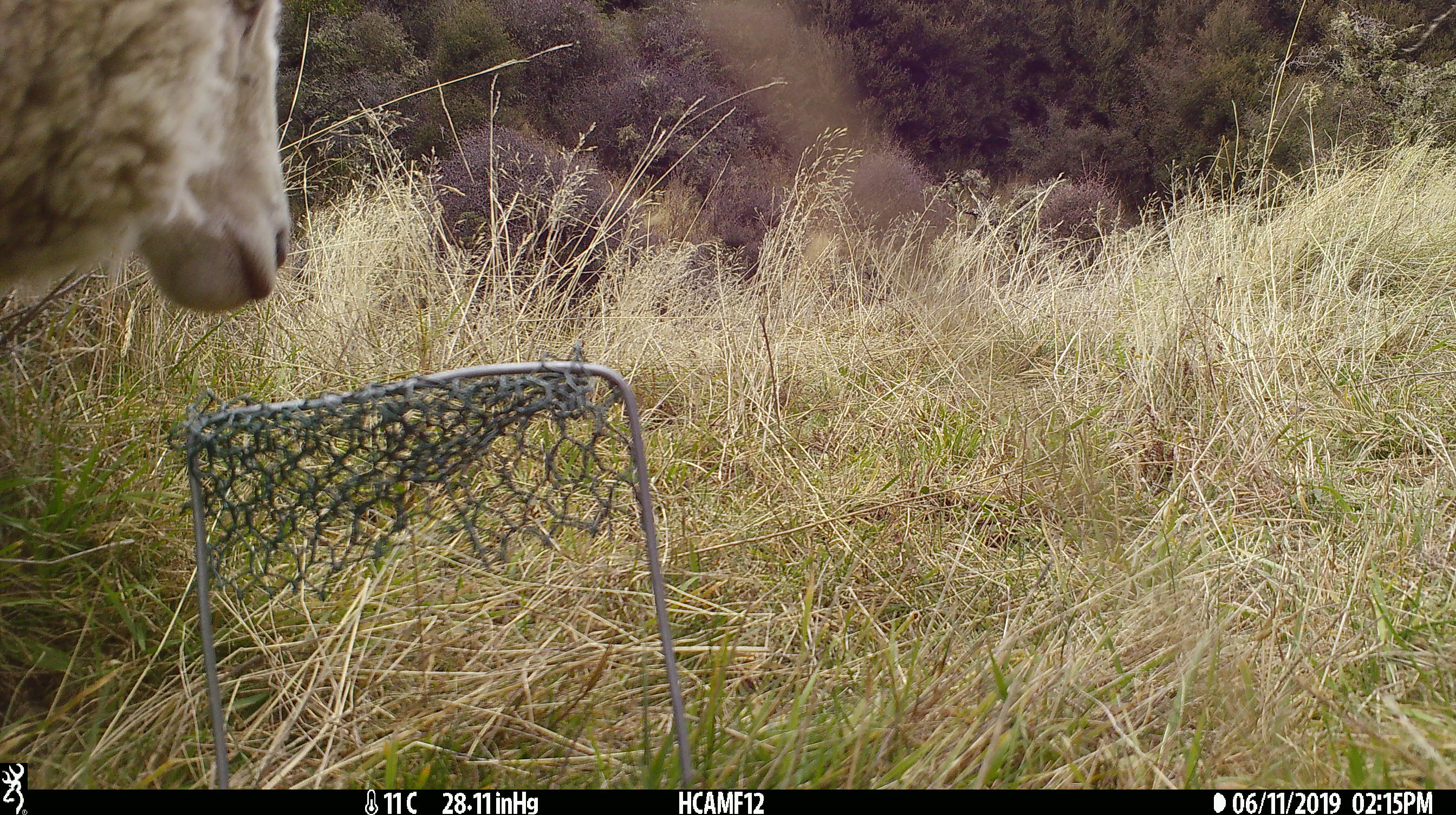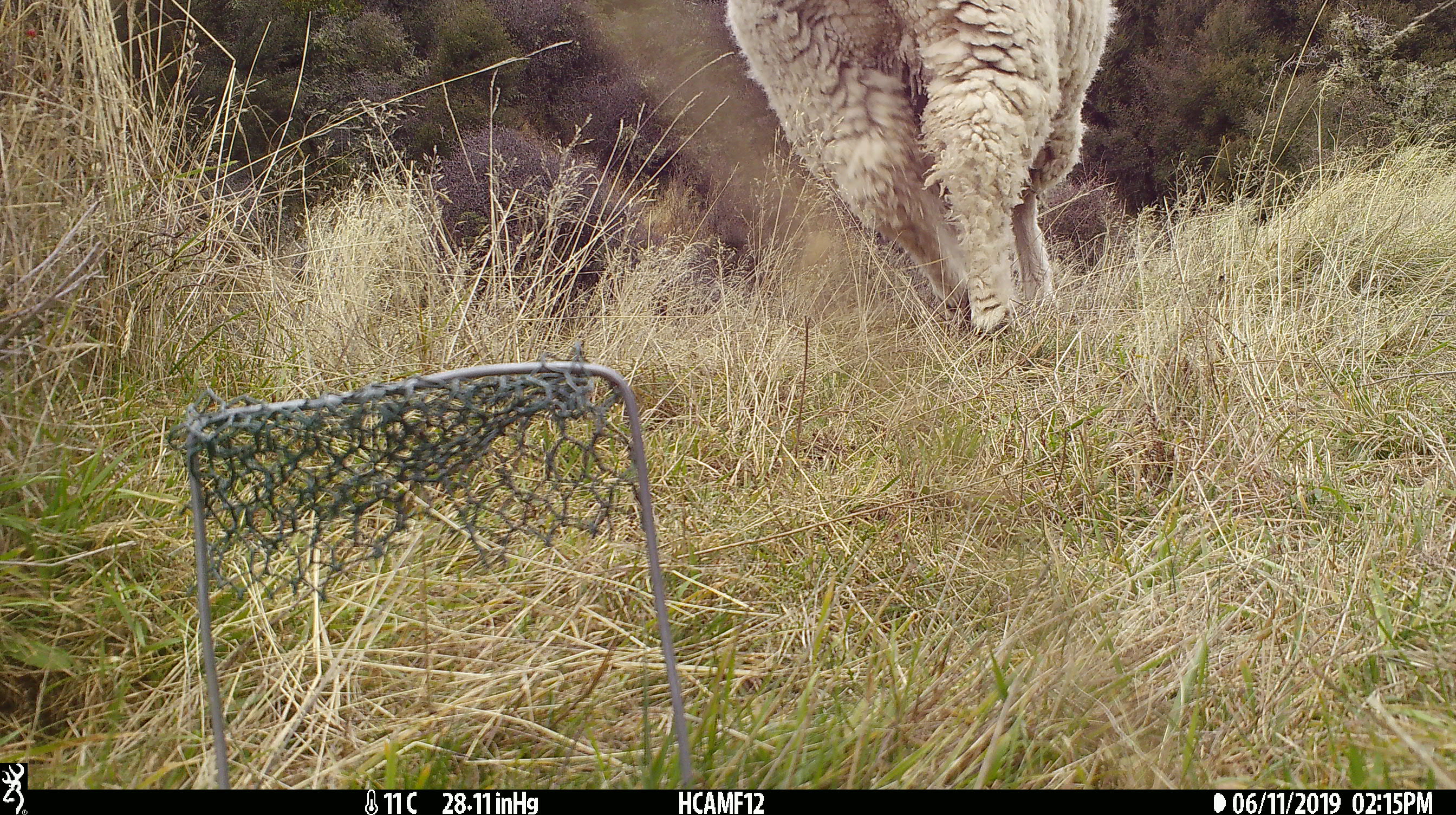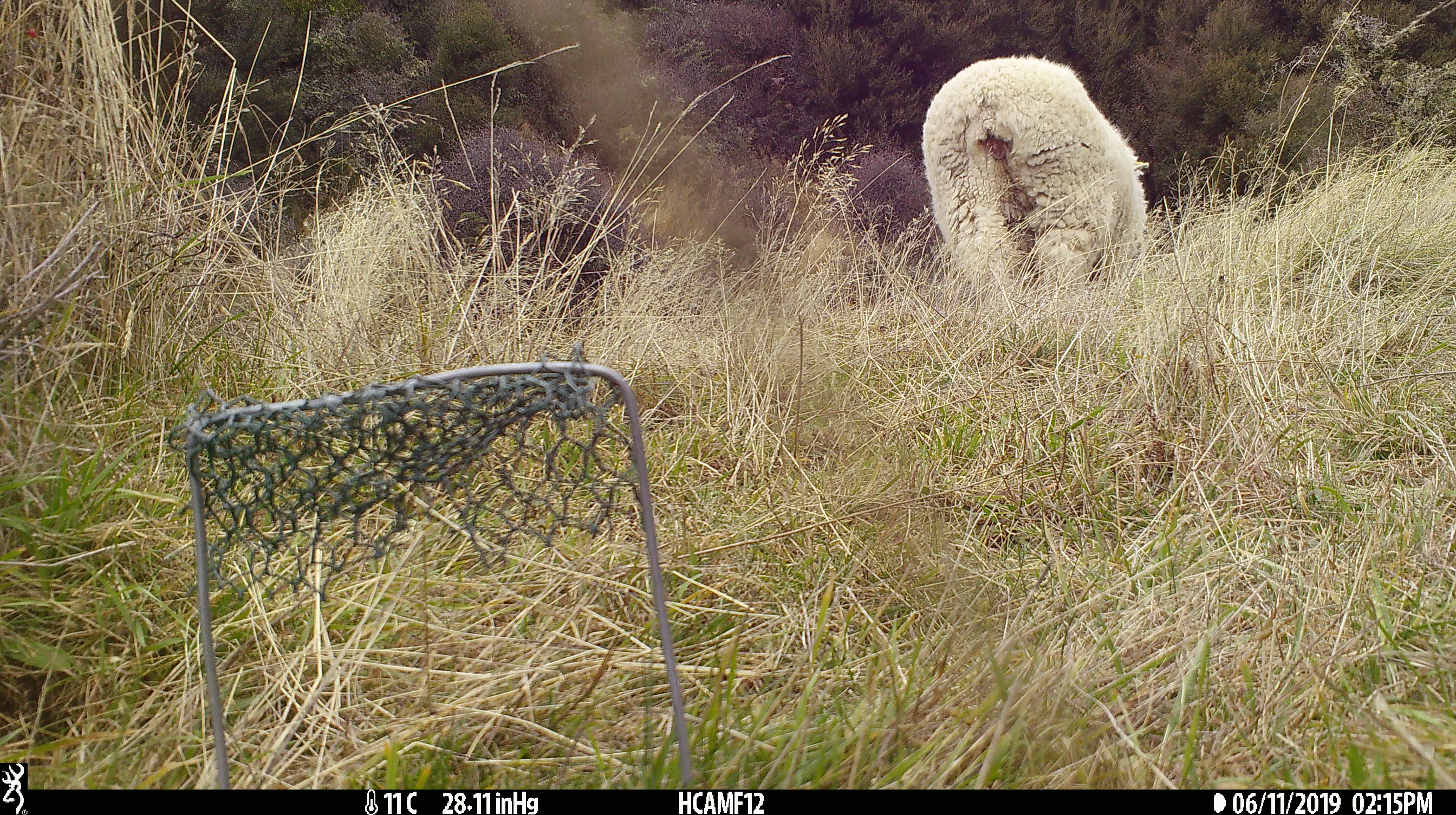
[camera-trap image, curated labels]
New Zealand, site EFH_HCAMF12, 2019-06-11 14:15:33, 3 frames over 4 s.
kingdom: Animalia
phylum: Chordata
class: Mammalia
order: Artiodactyla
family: Bovidae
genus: Ovis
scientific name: Ovis aries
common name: domestic sheep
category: sheep